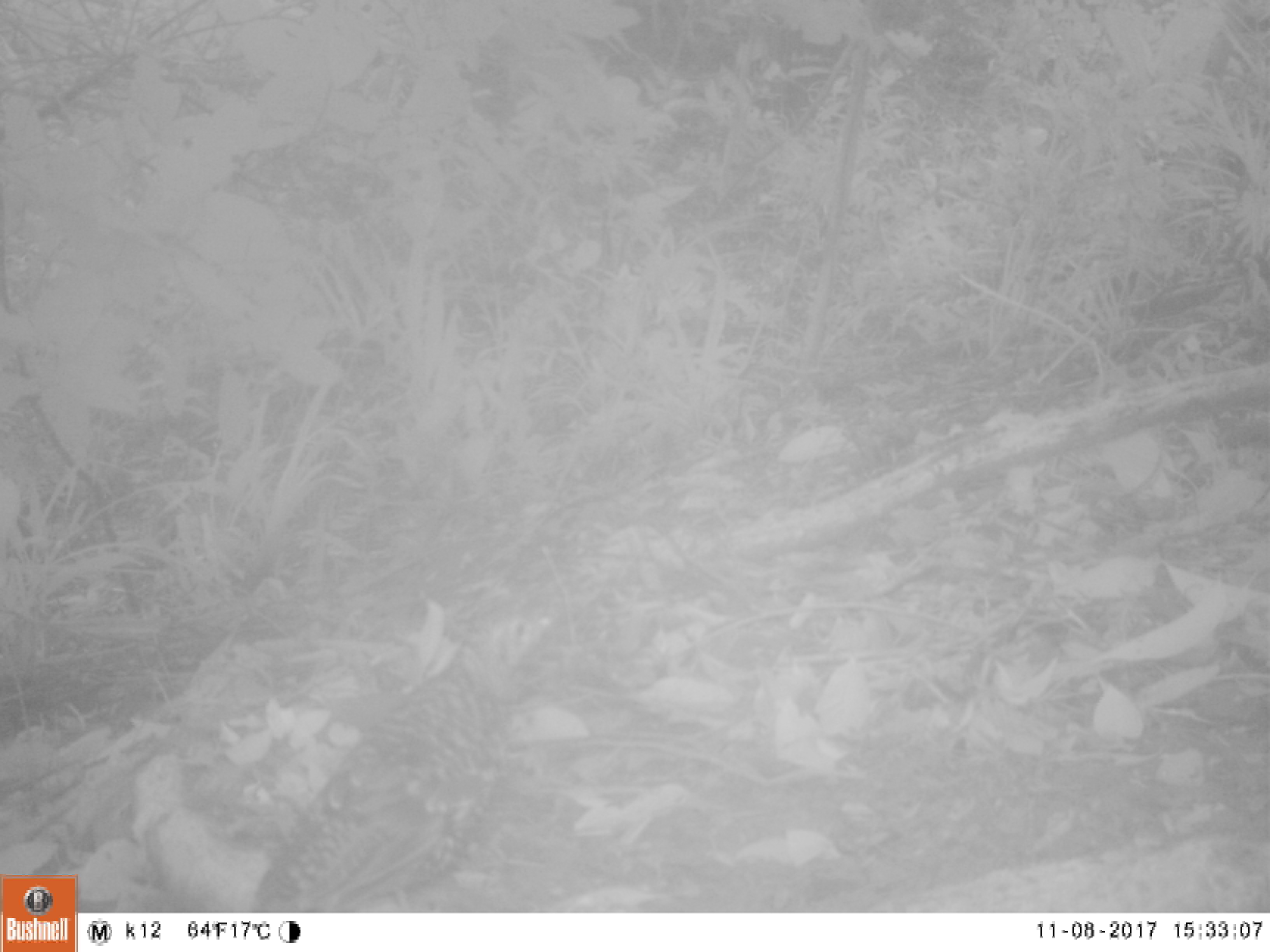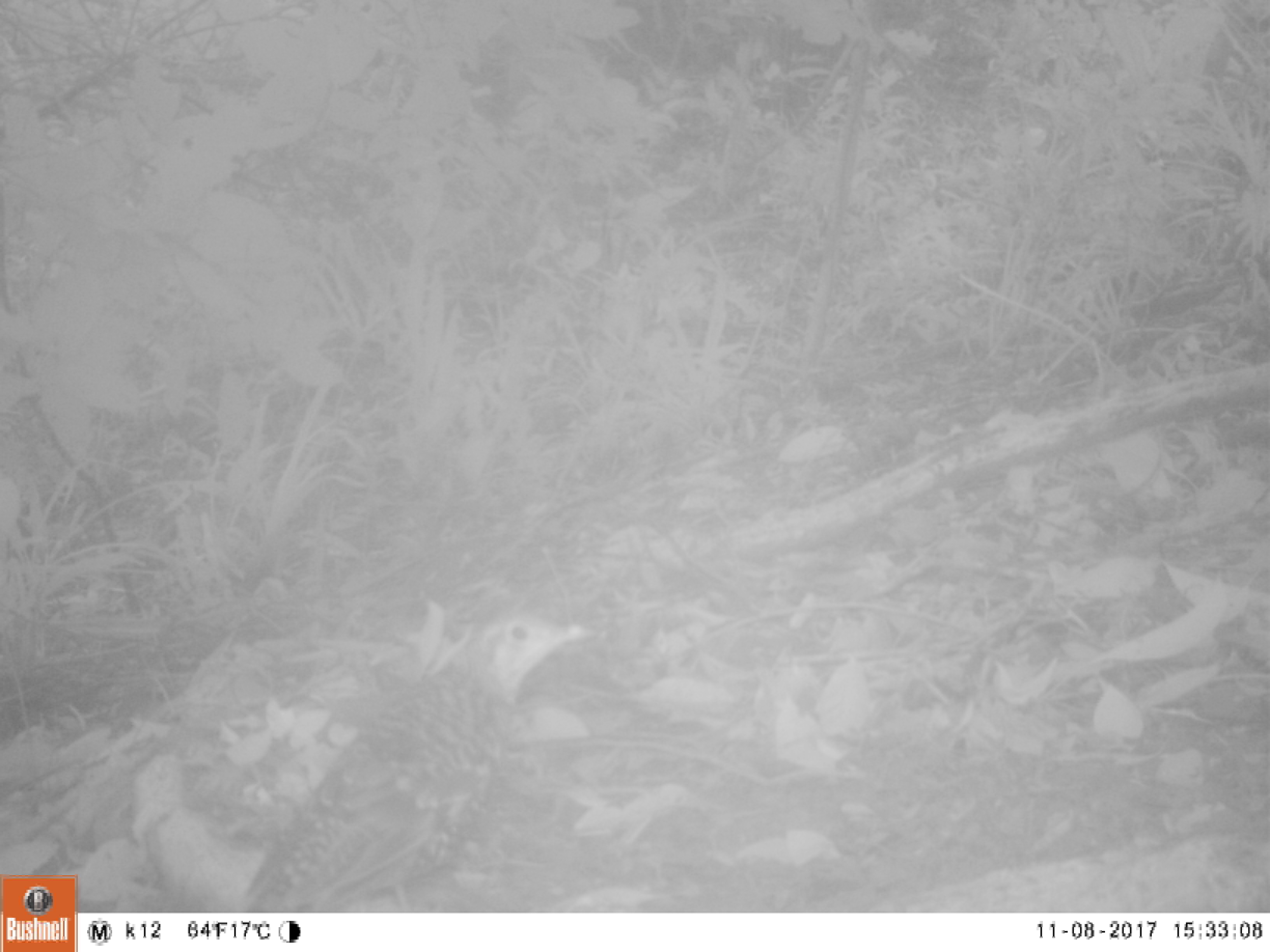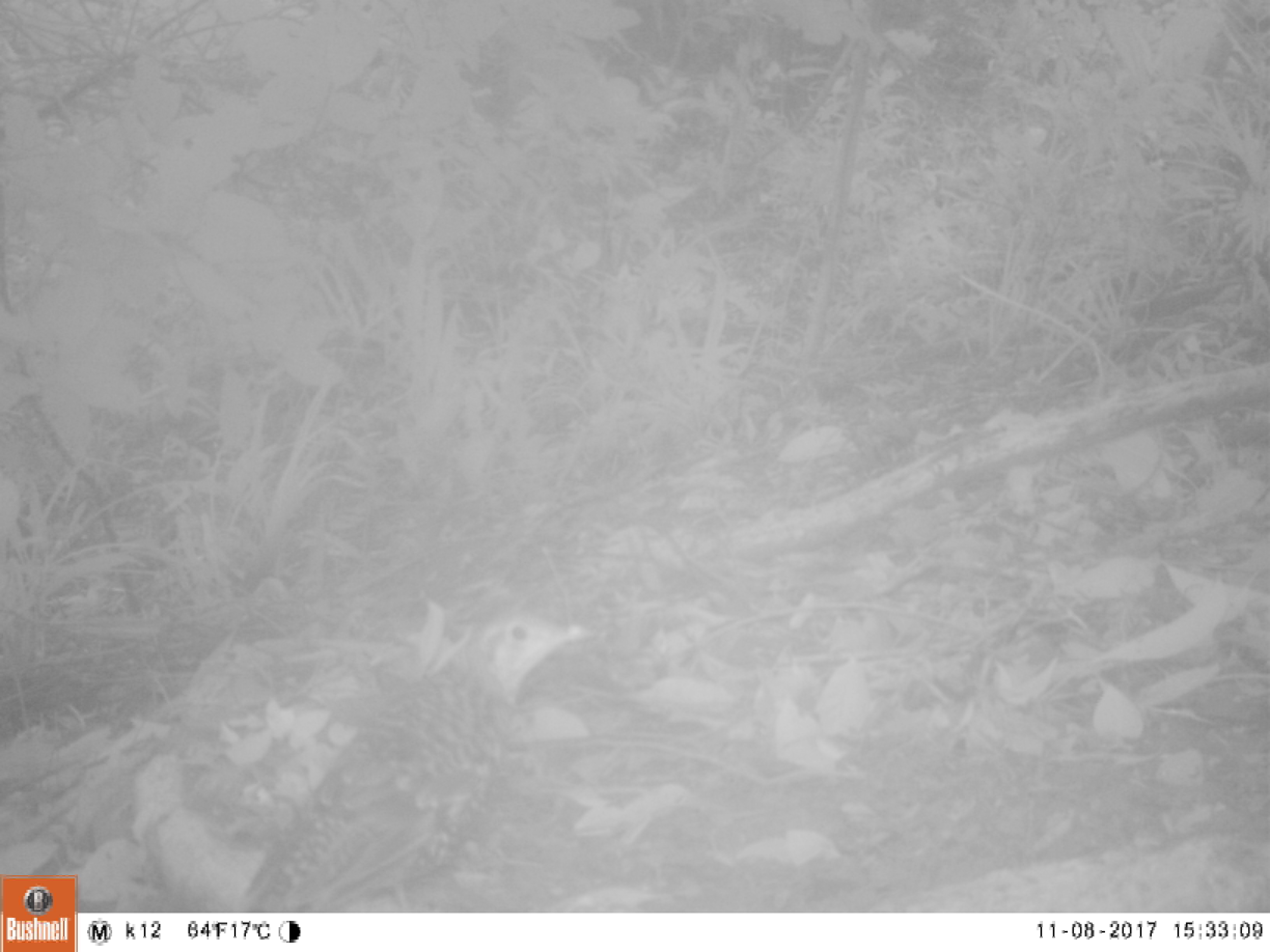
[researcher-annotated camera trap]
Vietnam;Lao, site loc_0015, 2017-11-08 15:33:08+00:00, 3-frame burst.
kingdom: Animalia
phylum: Chordata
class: Aves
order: Passeriformes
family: Turdidae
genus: Zoothera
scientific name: Zoothera dauma dauma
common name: scaly thrush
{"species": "scaly thrush (Zoothera dauma dauma)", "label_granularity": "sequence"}